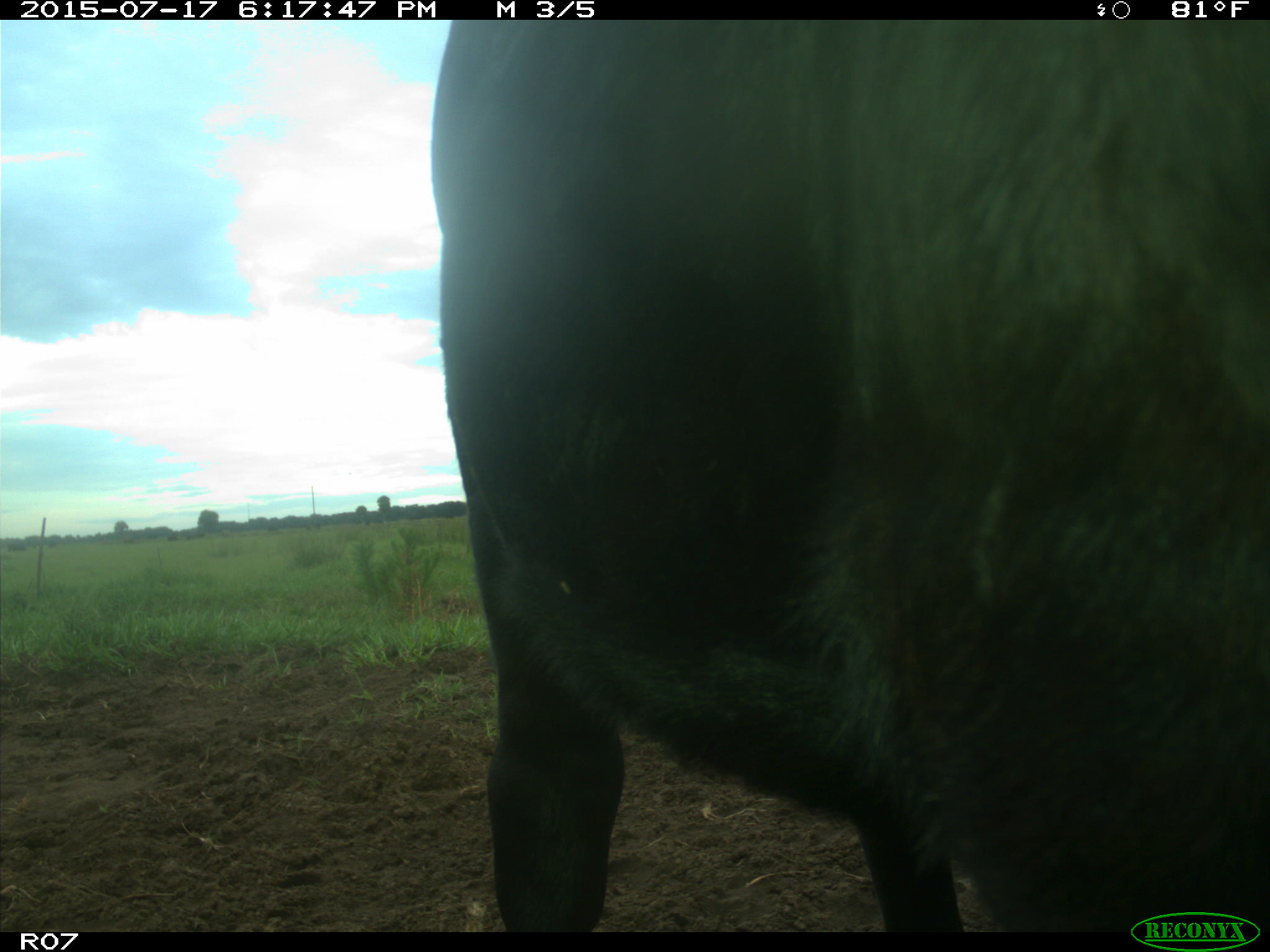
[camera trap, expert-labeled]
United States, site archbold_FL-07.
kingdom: Animalia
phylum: Chordata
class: Mammalia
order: Artiodactyla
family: Bovidae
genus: Bos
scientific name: Bos taurus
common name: domestic cow